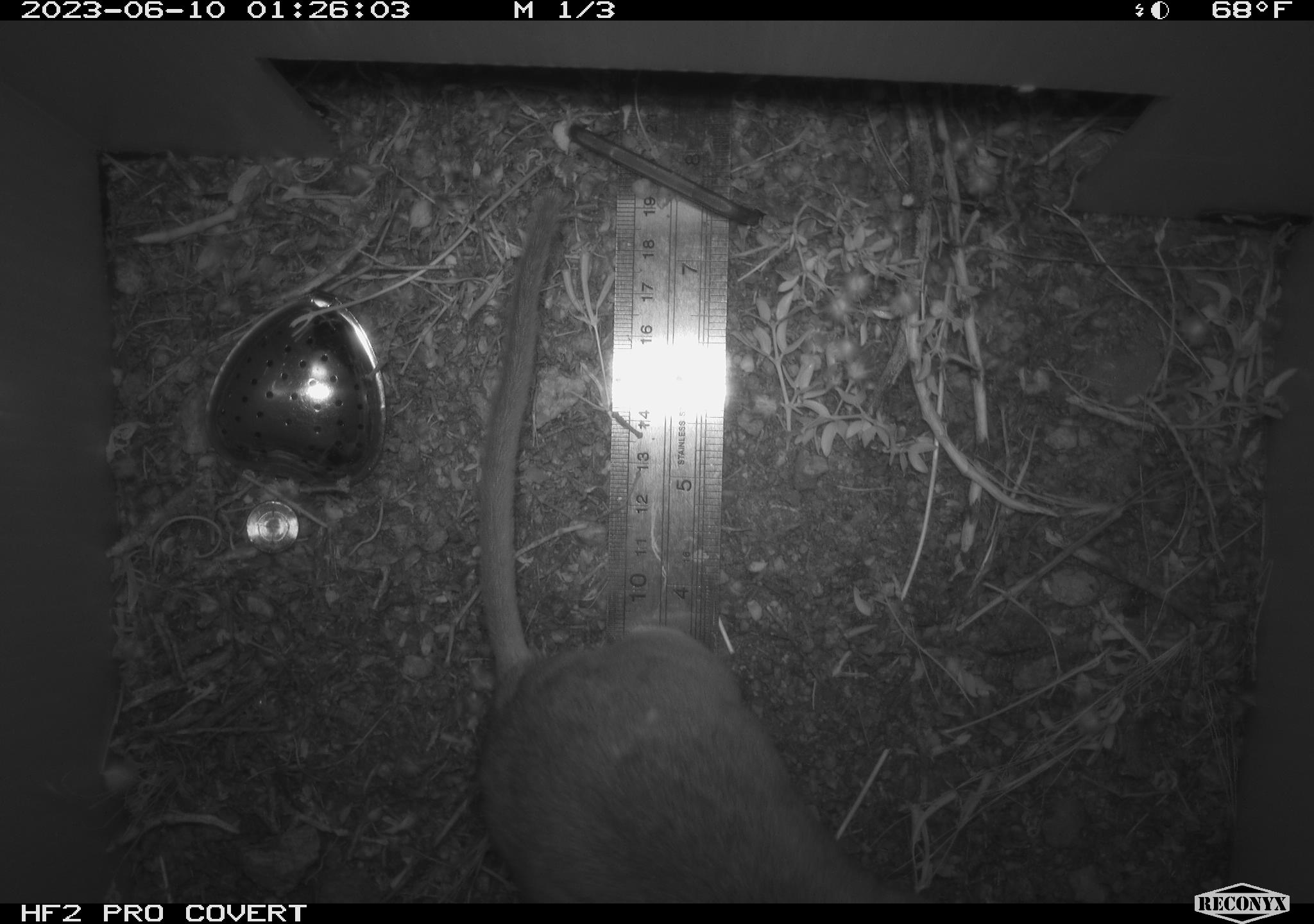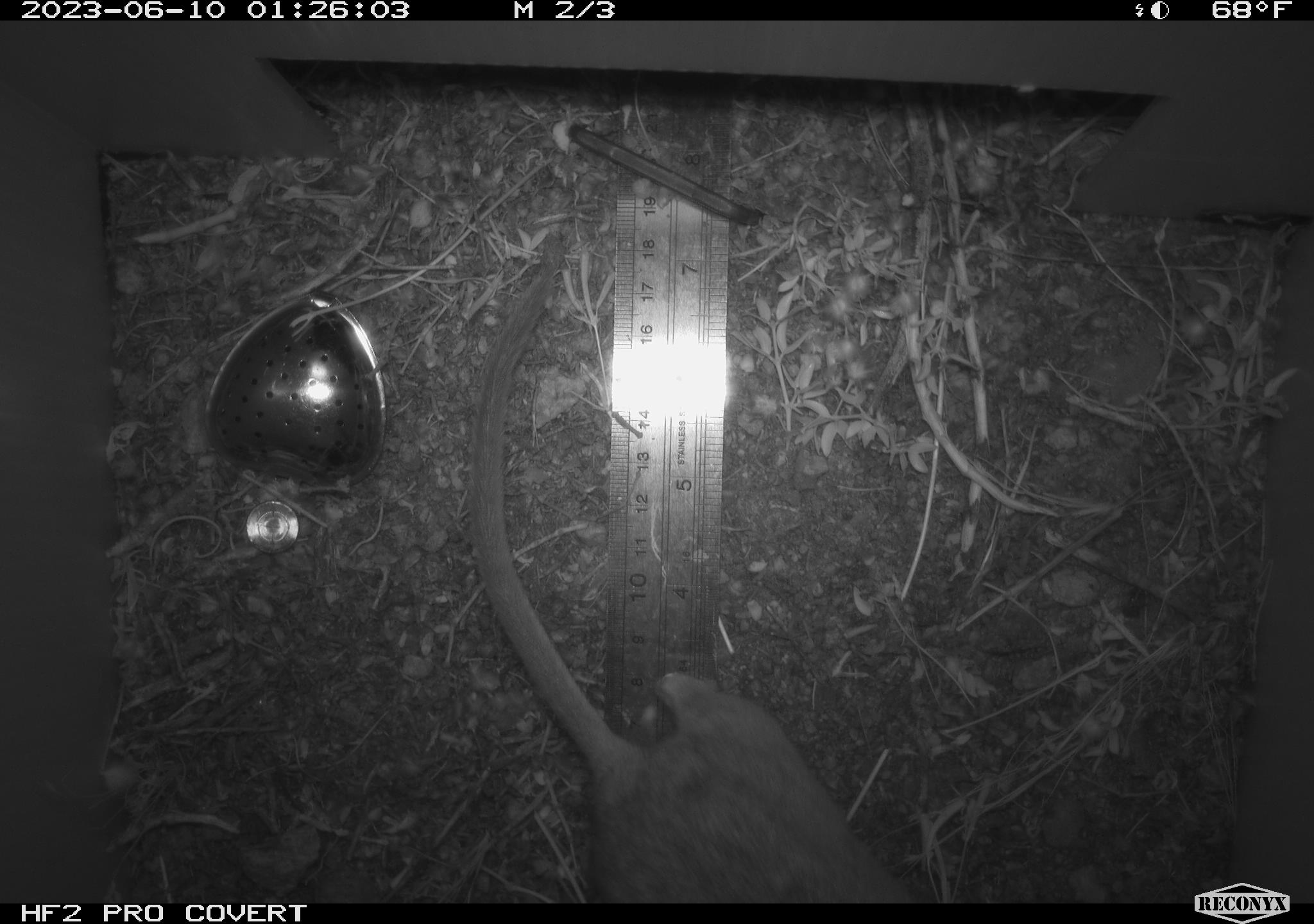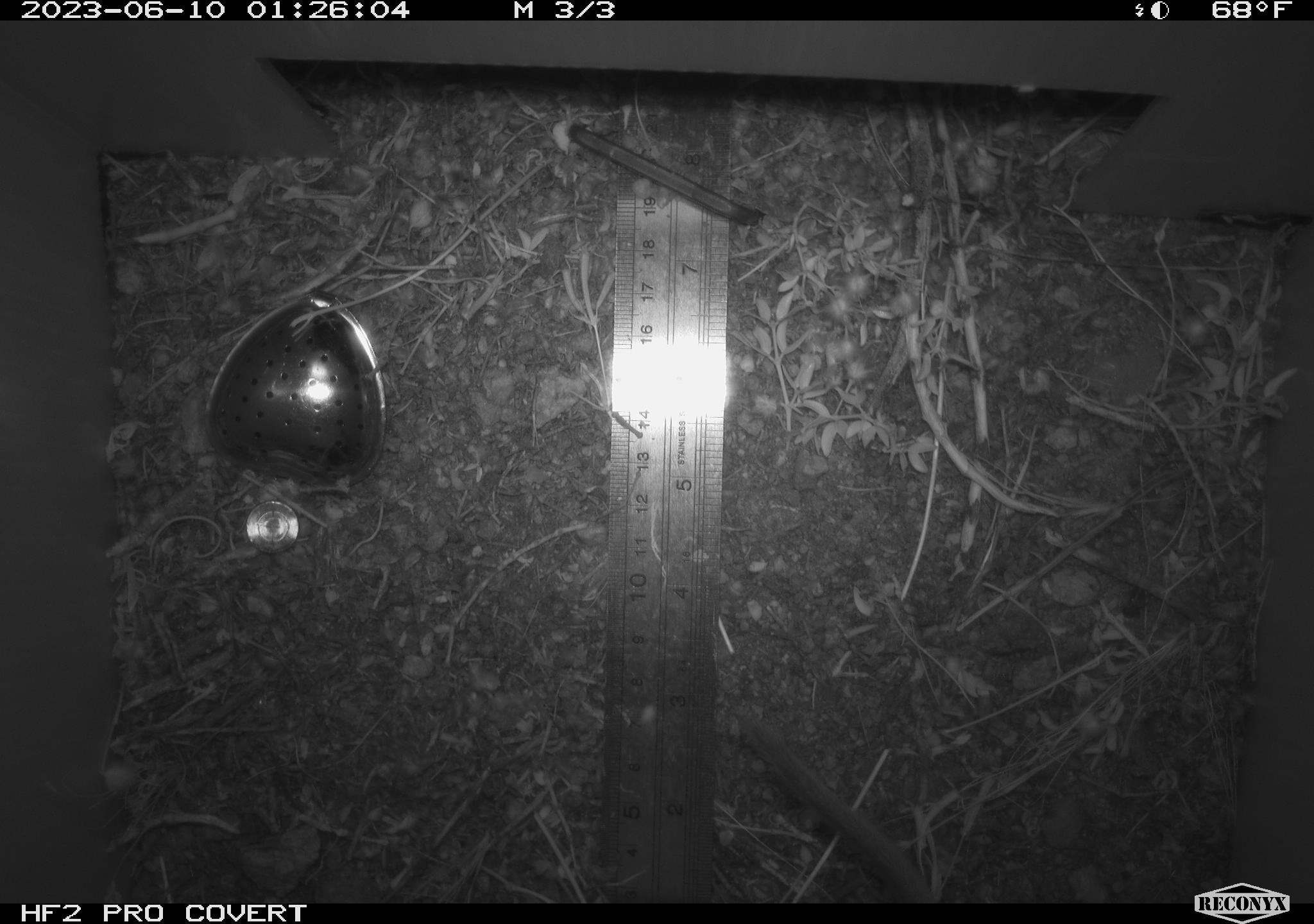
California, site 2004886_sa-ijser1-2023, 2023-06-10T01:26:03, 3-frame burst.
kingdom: Animalia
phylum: Chordata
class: Mammalia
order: Rodentia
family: Cricetidae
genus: Neotoma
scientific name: Neotoma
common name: pack rat or woodrat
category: neotoma species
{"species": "neotoma species (pack rat or woodrat) (Neotoma)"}